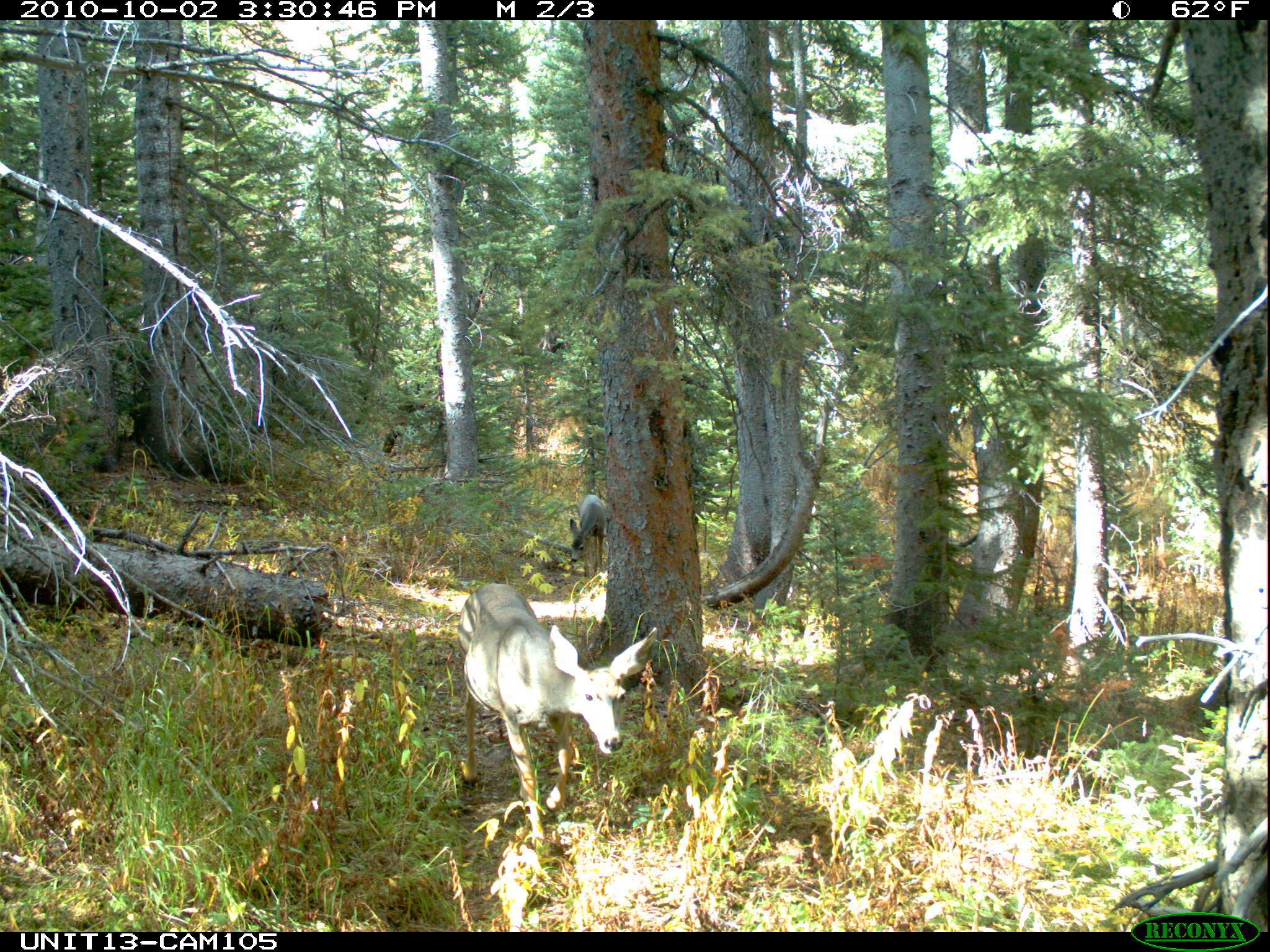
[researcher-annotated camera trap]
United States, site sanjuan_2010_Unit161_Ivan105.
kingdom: Animalia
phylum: Chordata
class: Mammalia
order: Artiodactyla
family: Cervidae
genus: Odocoileus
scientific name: Odocoileus hemionus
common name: mule deer